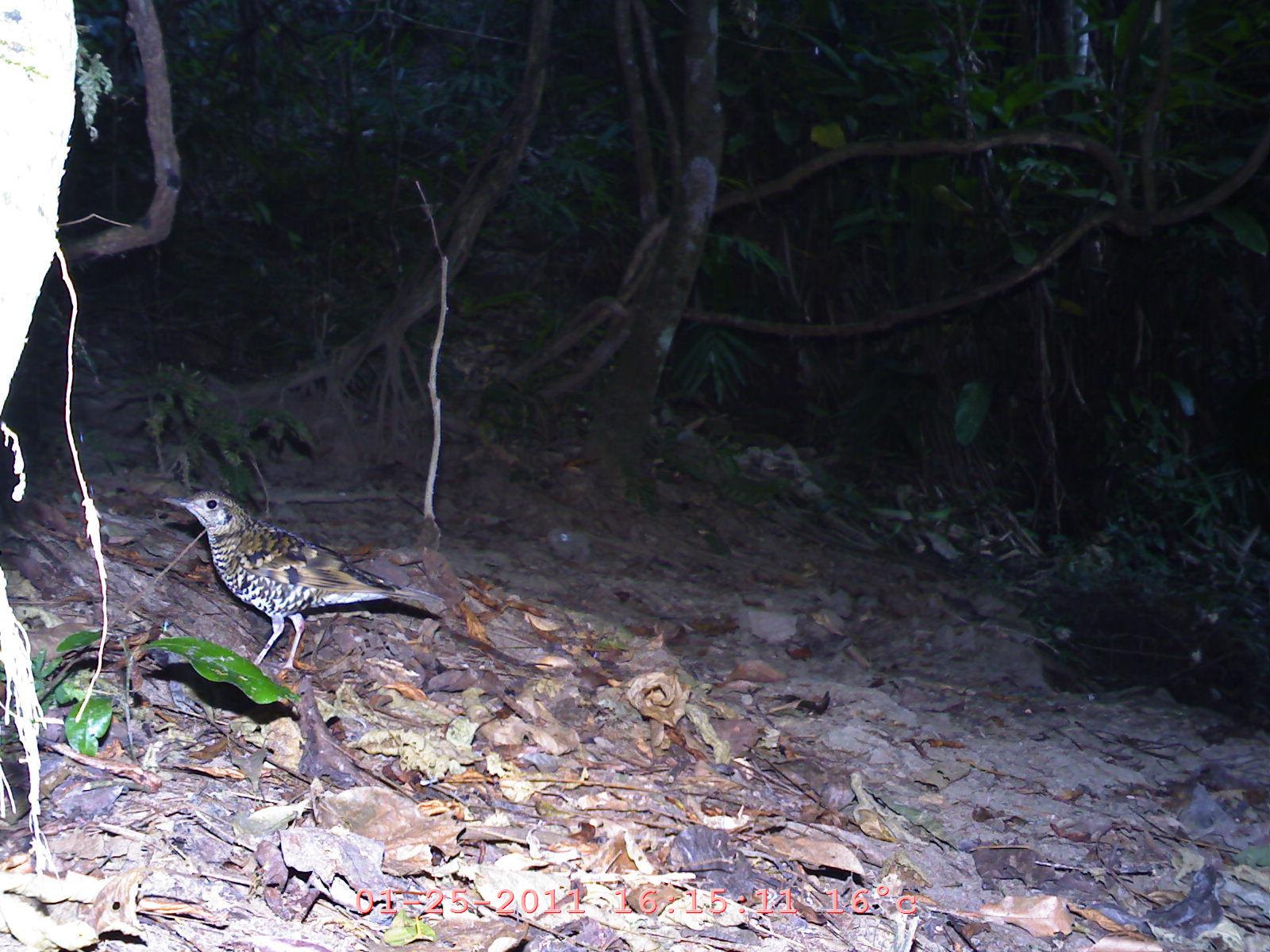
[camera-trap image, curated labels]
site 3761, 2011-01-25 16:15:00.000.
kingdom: Animalia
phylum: Chordata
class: Aves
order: Piciformes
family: Picidae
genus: Jynx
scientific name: Jynx torquilla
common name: eurasian wryneck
Jynx torquilla (eurasian wryneck), count 1.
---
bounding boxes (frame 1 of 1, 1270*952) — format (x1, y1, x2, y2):
jynx torquilla: (164, 488, 445, 669)